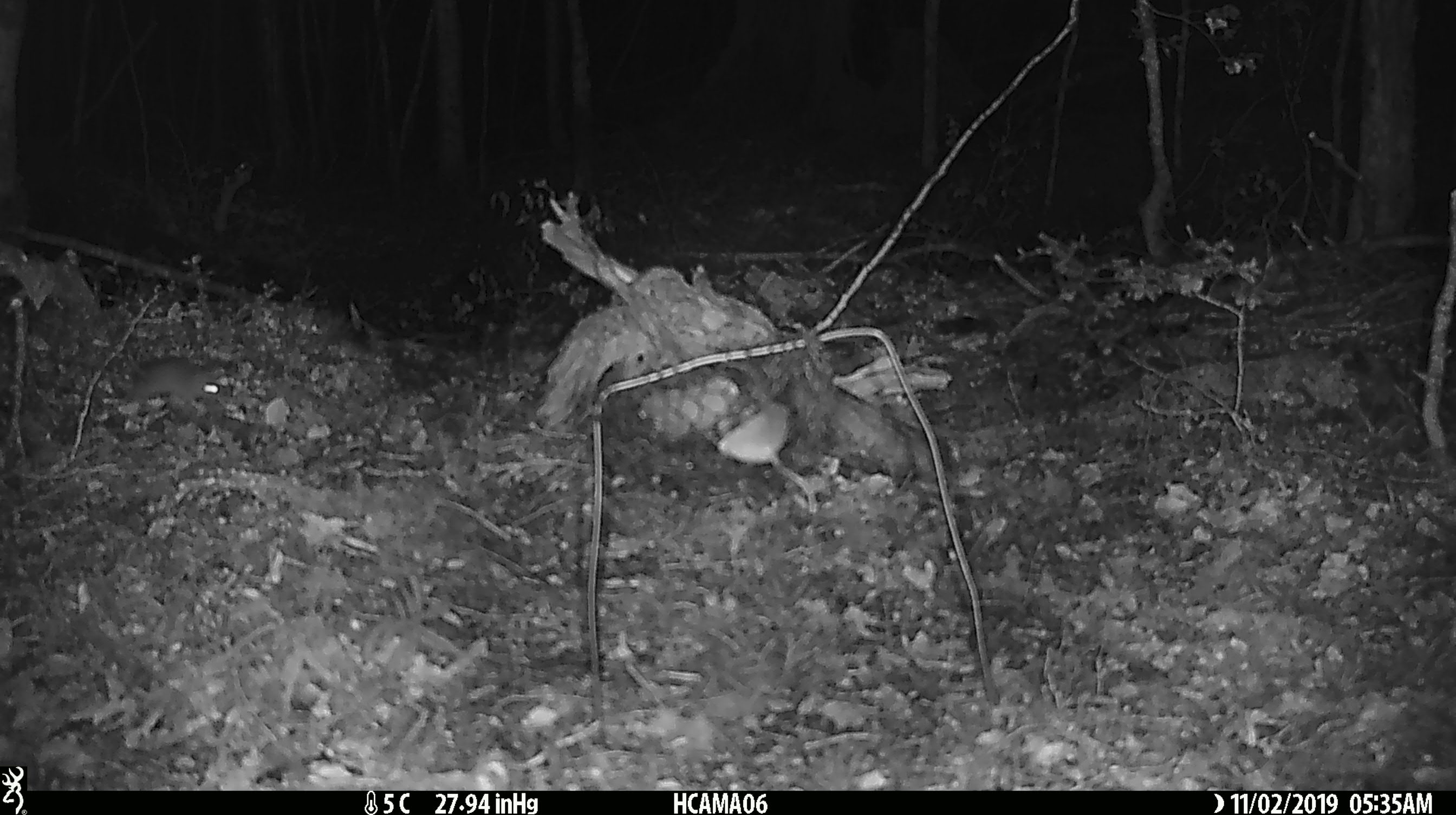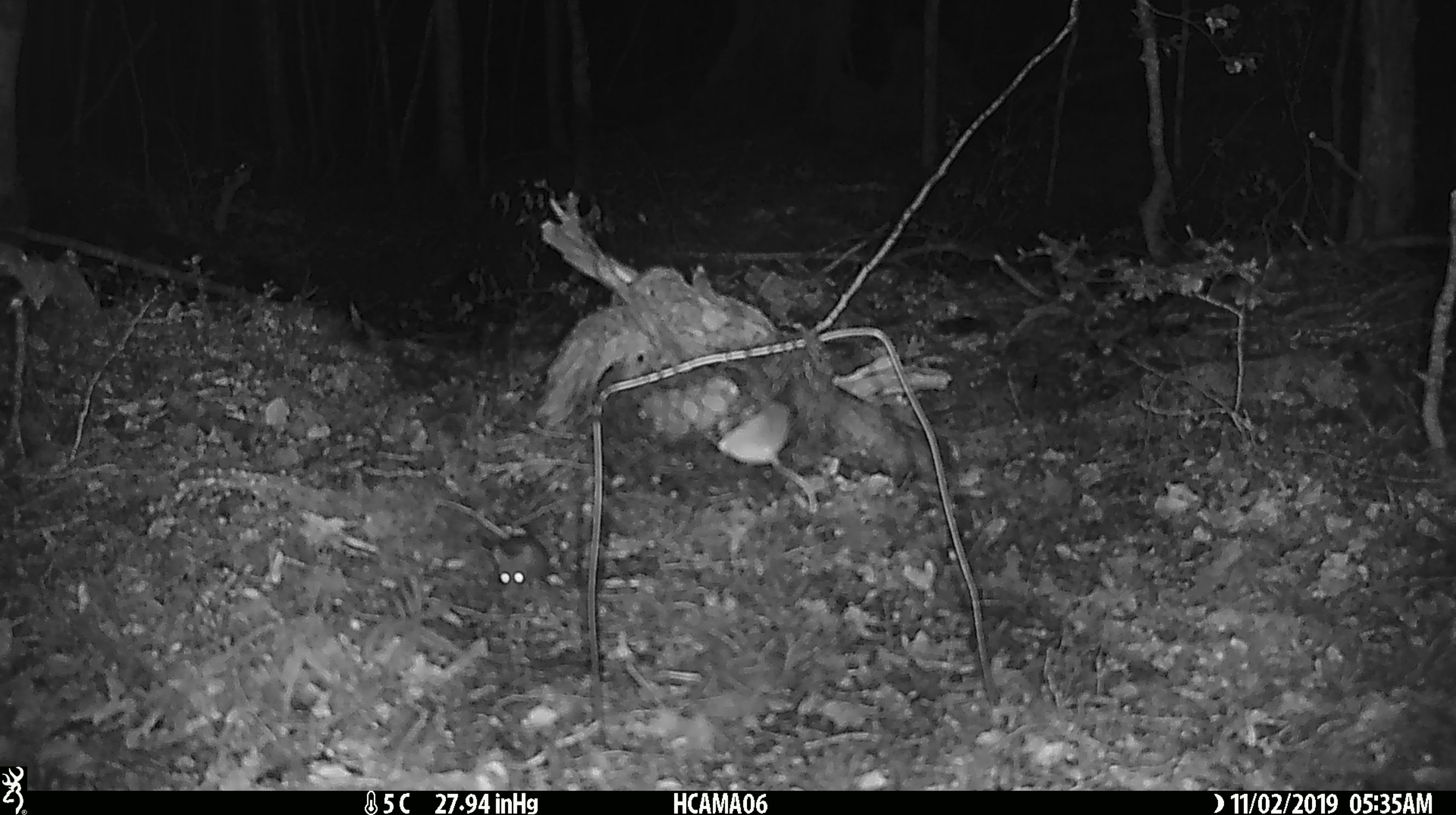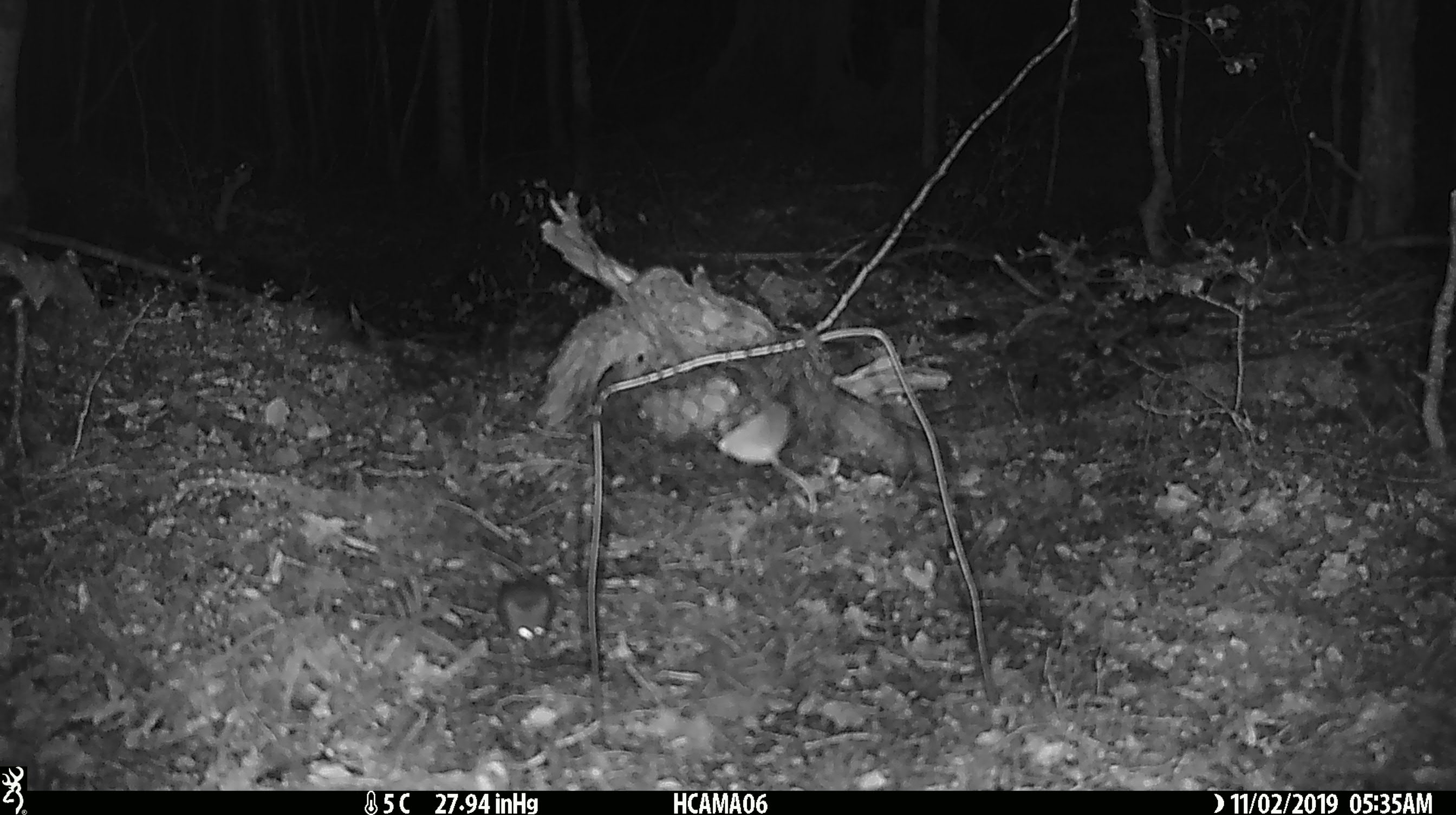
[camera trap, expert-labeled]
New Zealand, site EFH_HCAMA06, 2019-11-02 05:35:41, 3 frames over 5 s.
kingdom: Animalia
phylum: Chordata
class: Mammalia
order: Rodentia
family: Muridae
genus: Mus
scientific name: Mus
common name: mouse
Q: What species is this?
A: Mouse (Mus).